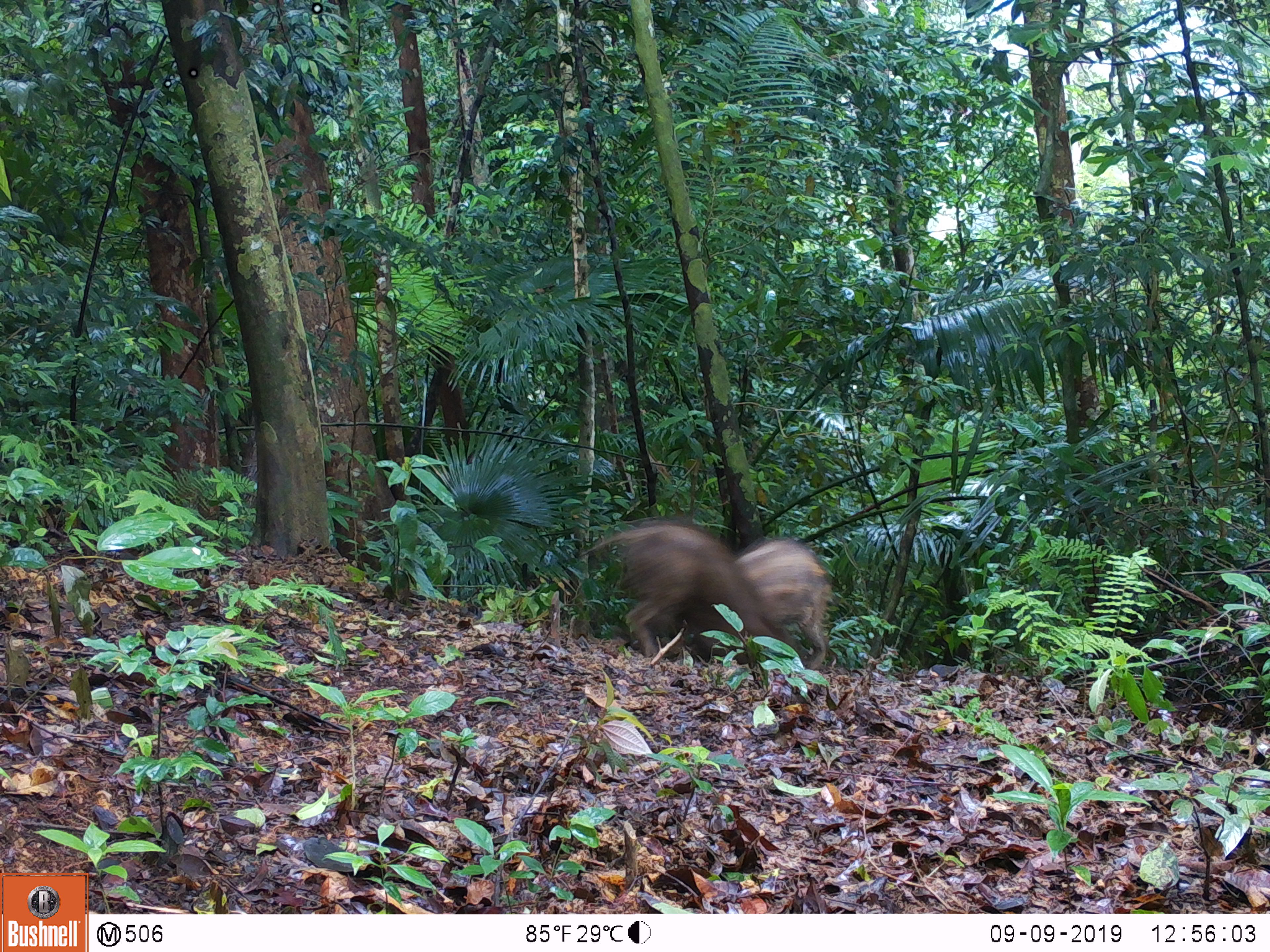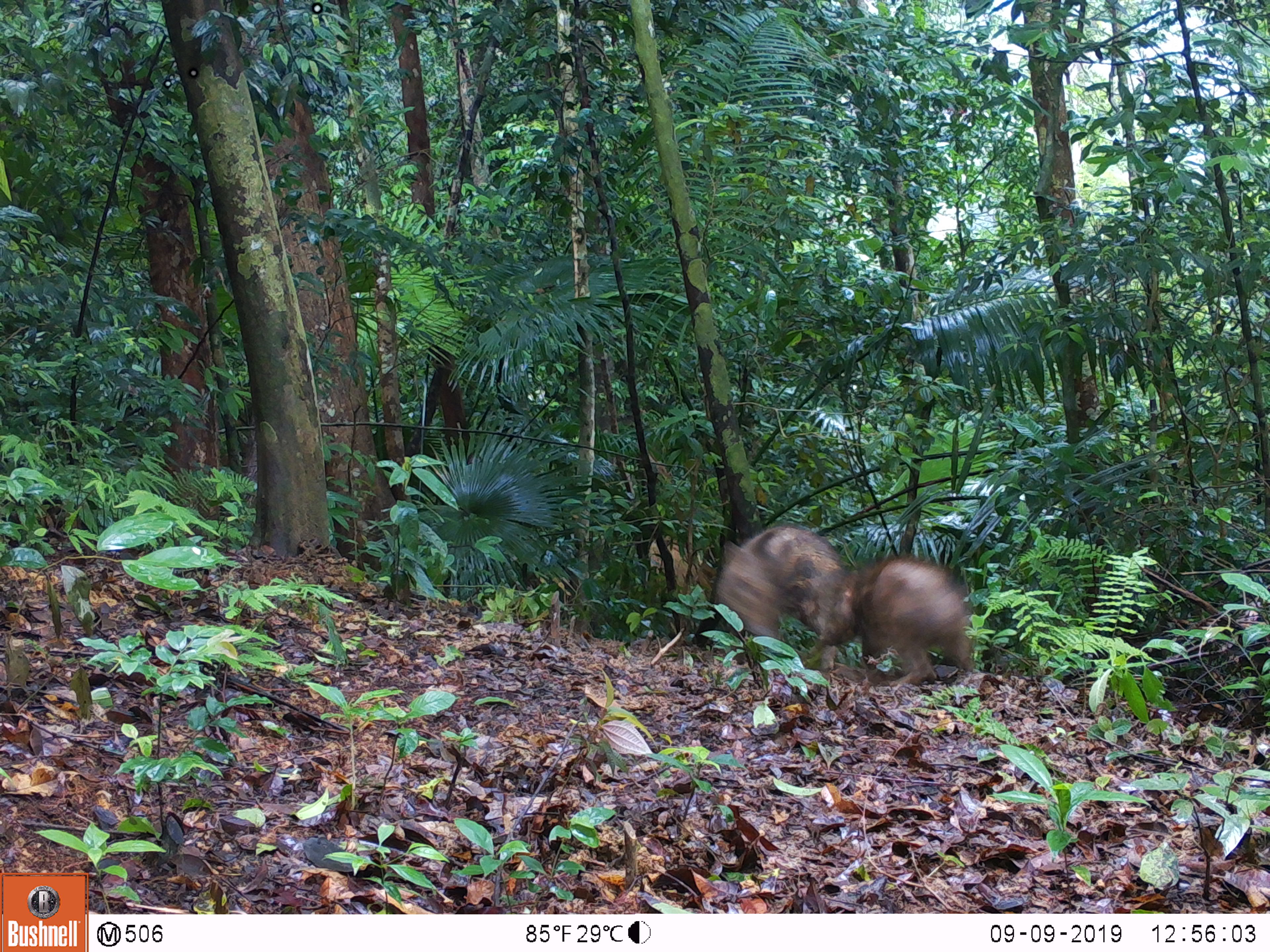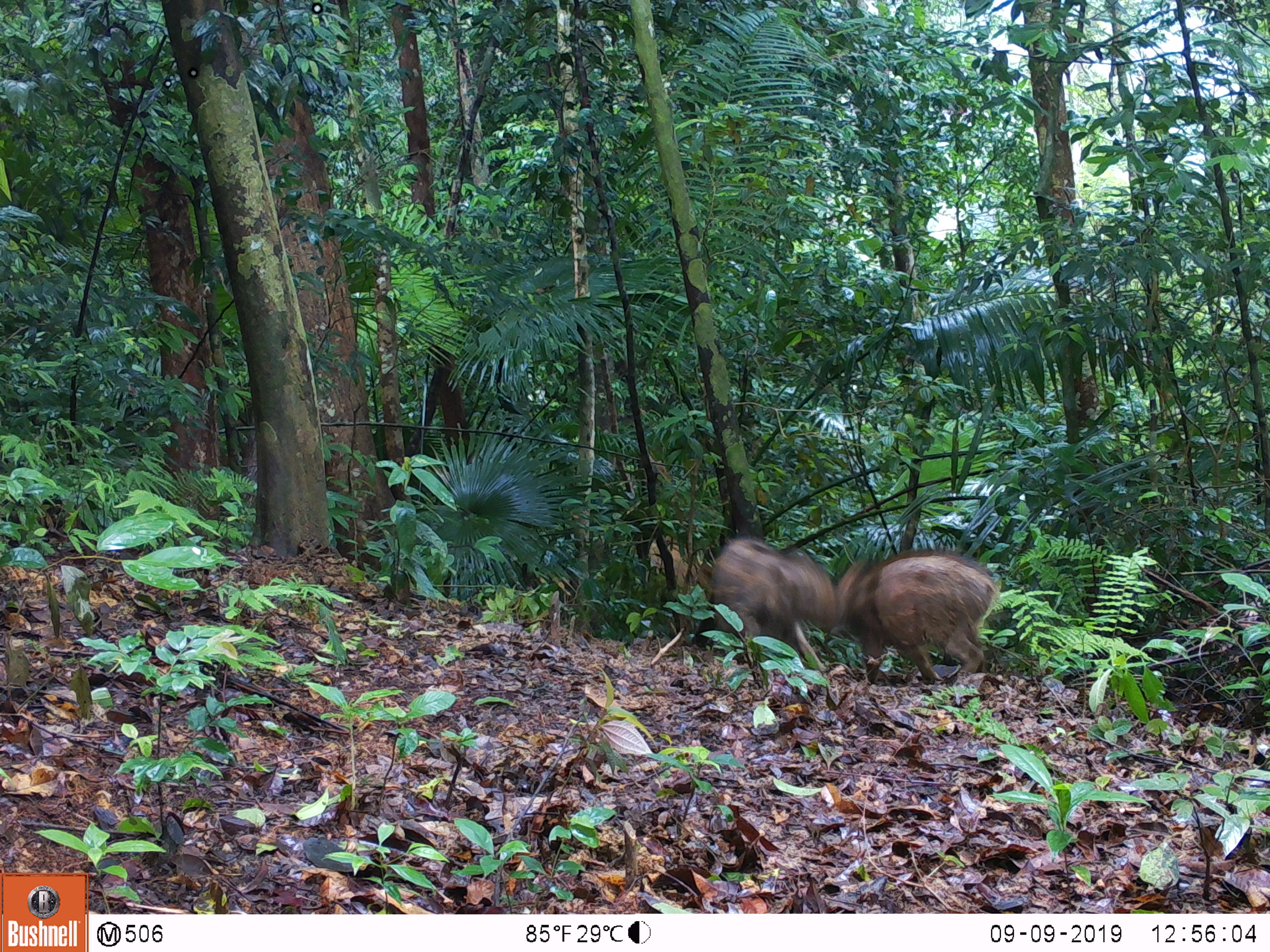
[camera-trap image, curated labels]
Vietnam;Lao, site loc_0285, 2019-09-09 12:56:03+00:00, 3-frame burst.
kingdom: Animalia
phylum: Chordata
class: Mammalia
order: Artiodactyla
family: Suidae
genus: Sus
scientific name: Sus scrofa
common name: eurasian wild pig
Eurasian wild pig (Sus scrofa). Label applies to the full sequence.